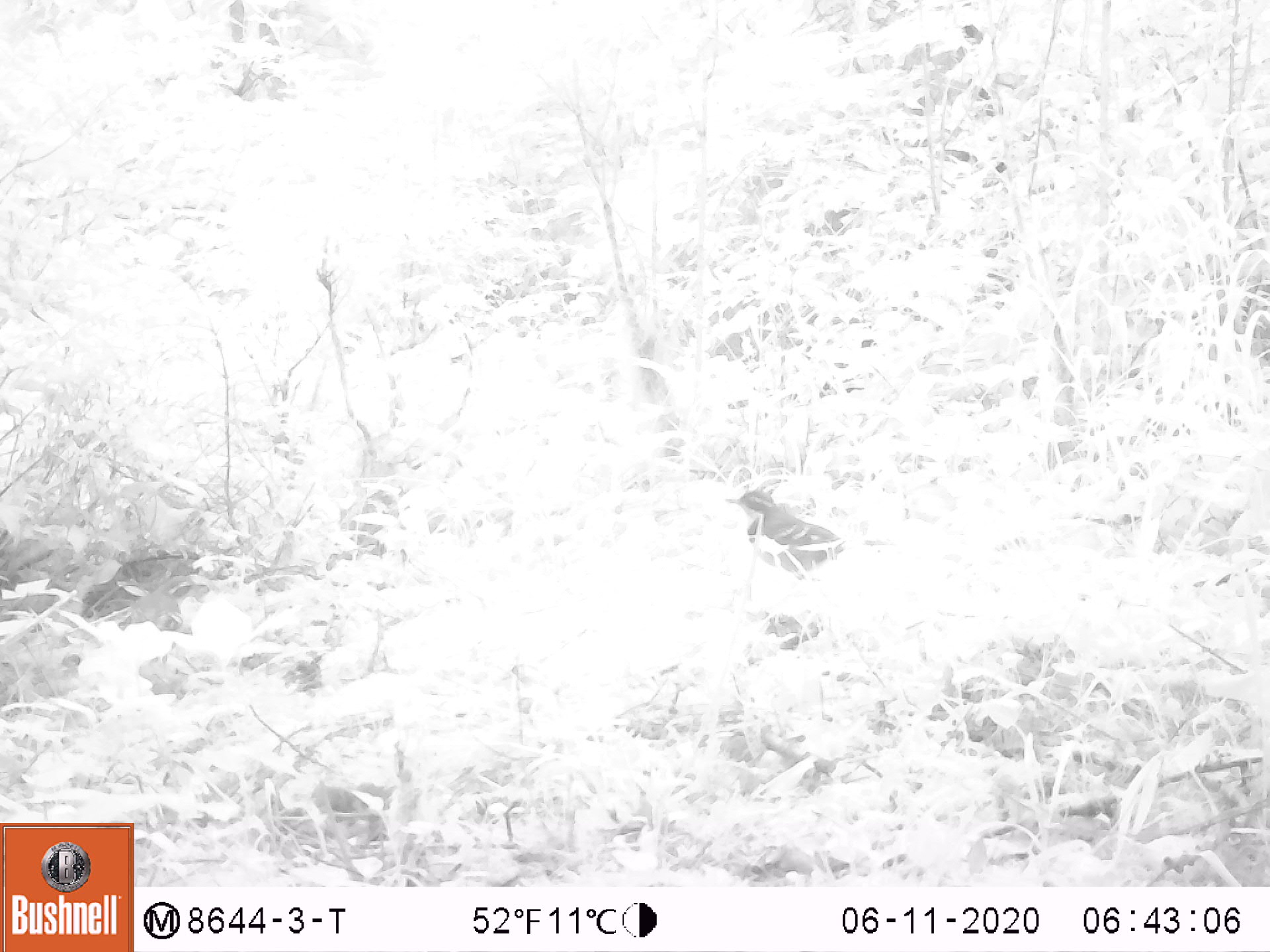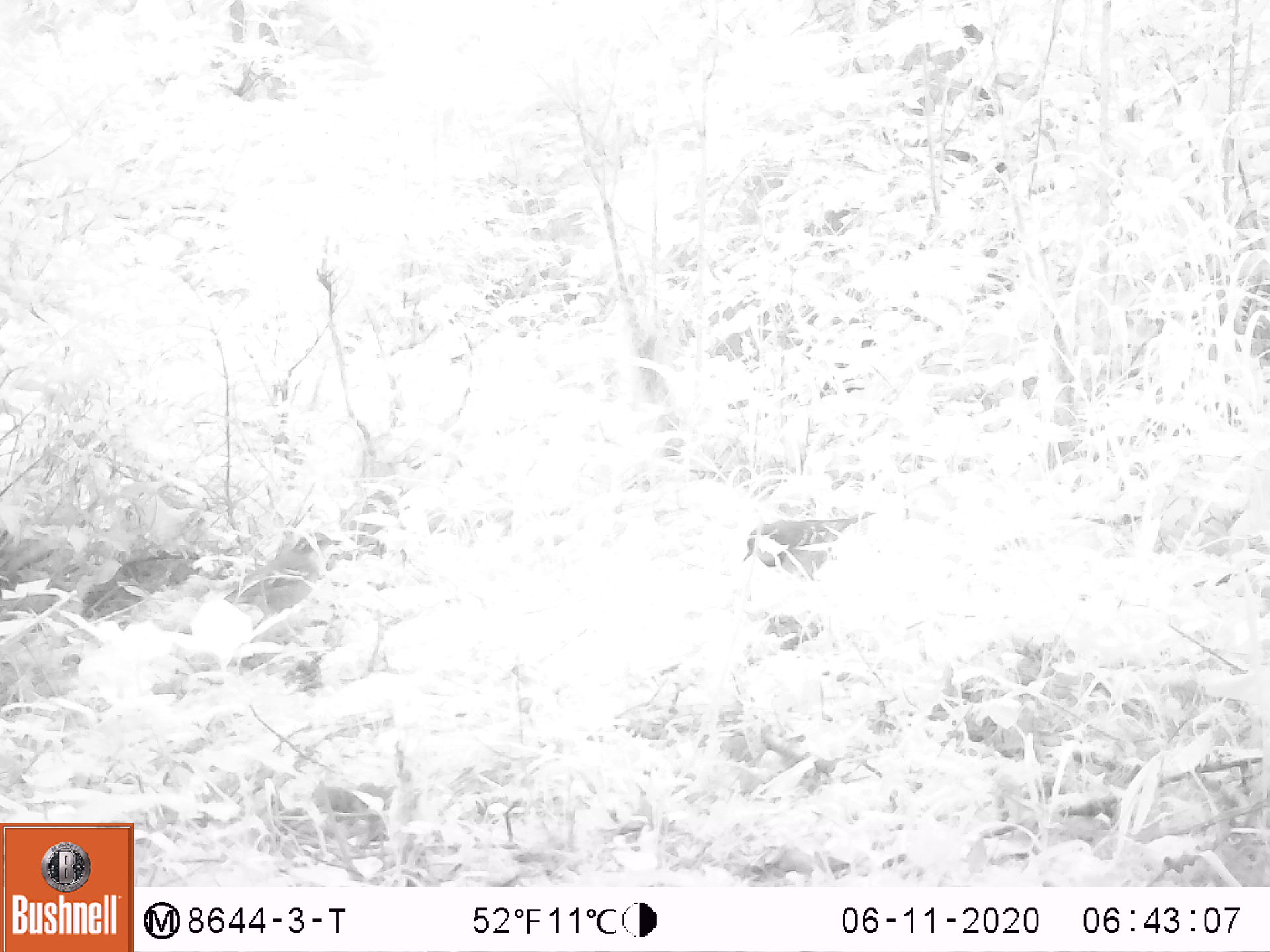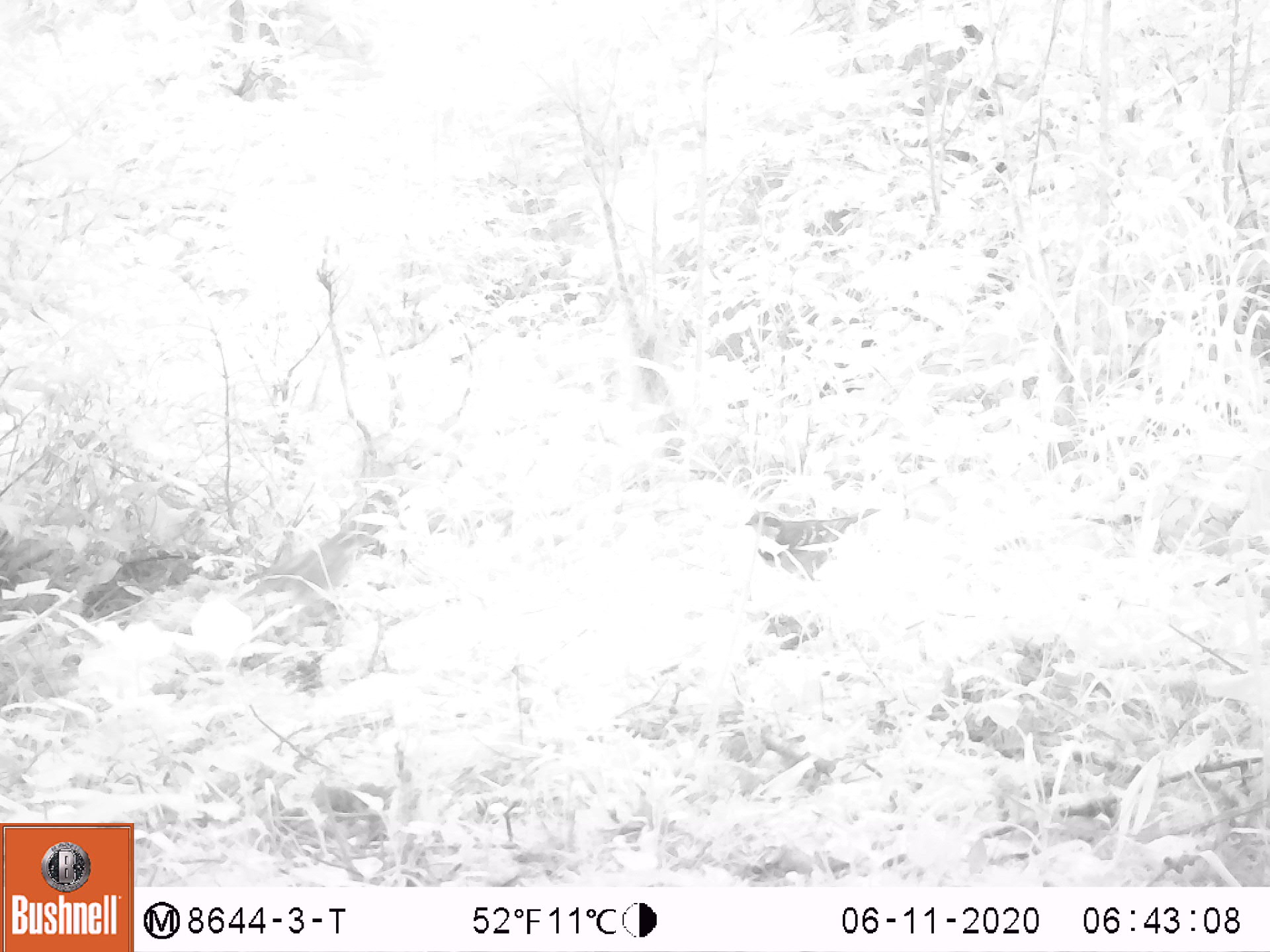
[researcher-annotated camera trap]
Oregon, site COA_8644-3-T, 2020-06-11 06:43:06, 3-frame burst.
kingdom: Animalia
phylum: Chordata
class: Aves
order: Passeriformes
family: Turdidae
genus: Ixoreus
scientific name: Ixoreus naevius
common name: varied thrush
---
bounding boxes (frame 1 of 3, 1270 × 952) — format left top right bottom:
varied thrush: 725 488 856 579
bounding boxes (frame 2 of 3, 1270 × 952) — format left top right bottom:
varied thrush: 736 512 866 585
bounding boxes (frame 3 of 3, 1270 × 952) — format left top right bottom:
varied thrush: 741 504 866 585